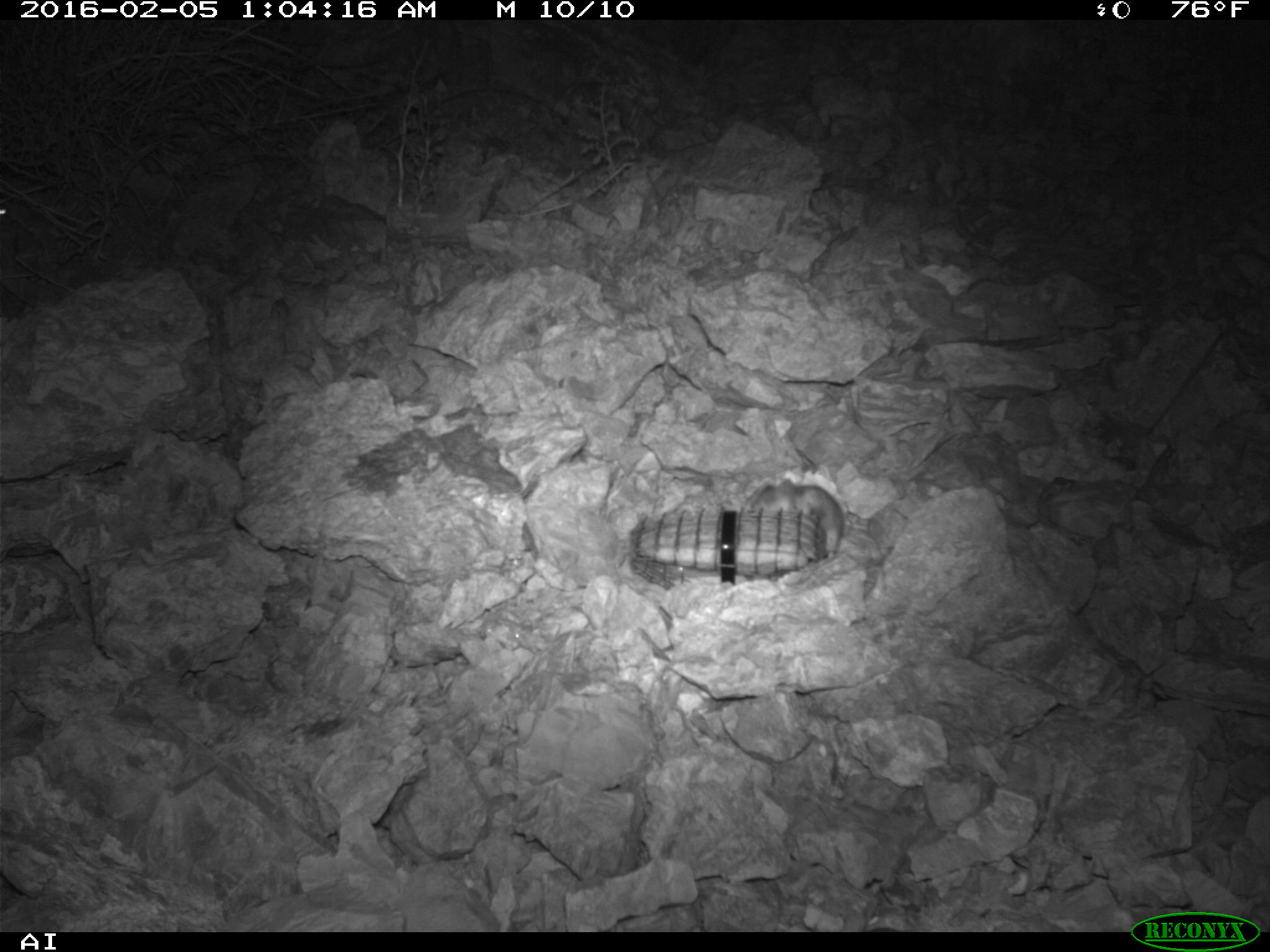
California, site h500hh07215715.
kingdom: Animalia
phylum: Chordata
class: Mammalia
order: Rodentia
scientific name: Rodentia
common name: rodent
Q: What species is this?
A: Rodent (Rodentia).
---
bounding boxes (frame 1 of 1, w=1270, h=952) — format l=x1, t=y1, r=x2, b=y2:
rodent: l=748, t=477, r=842, b=558; l=0, t=200, r=40, b=228